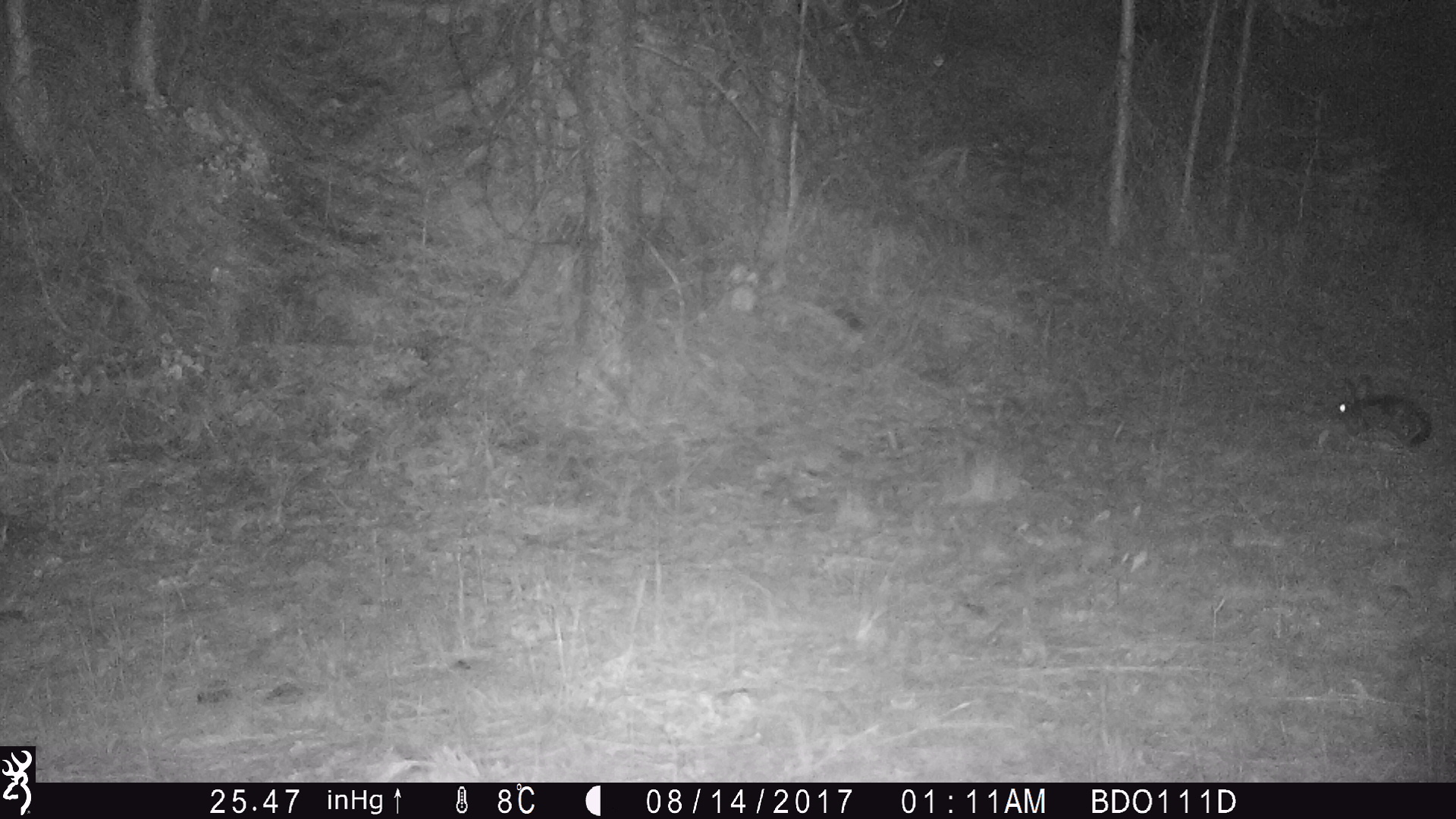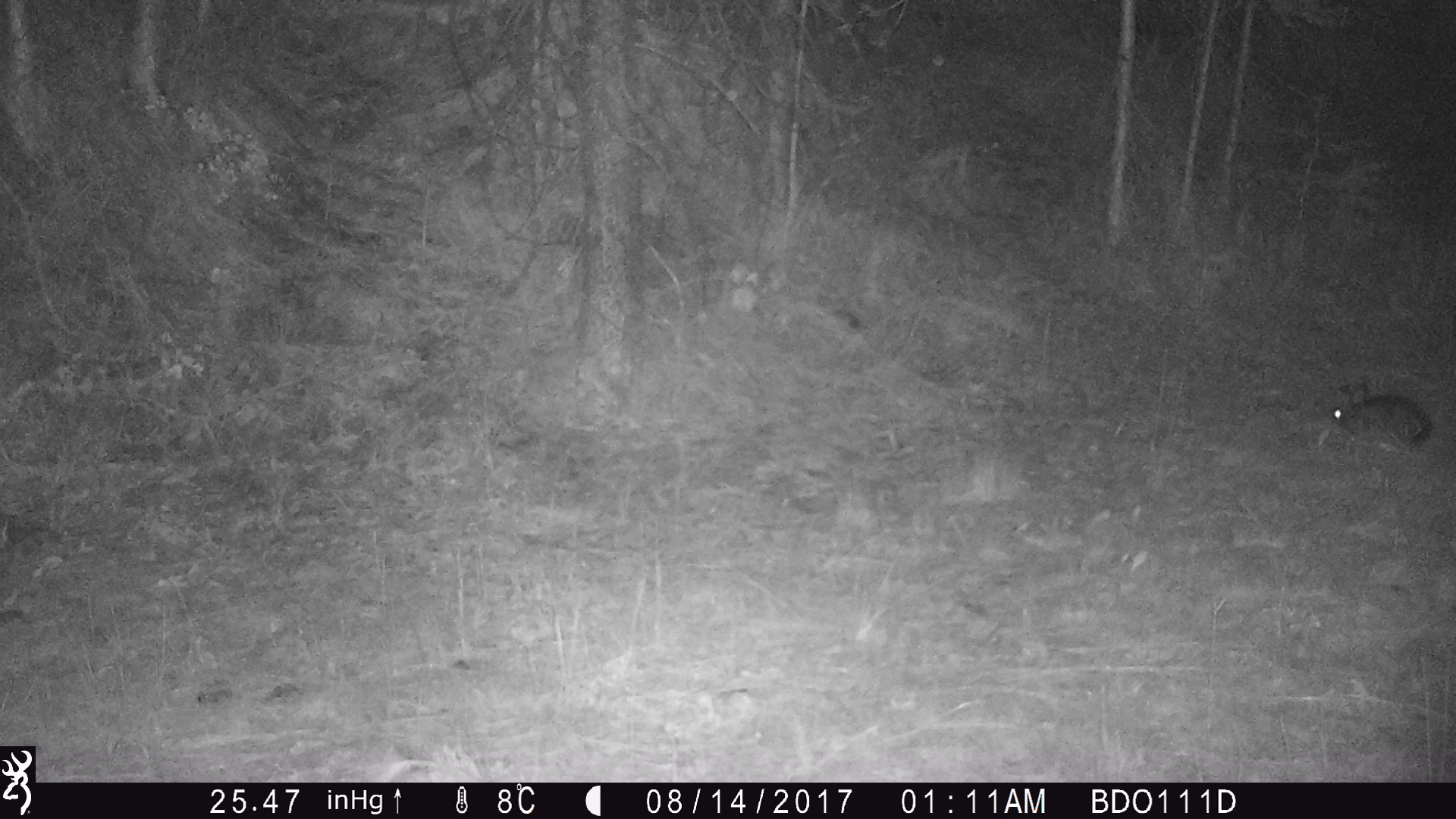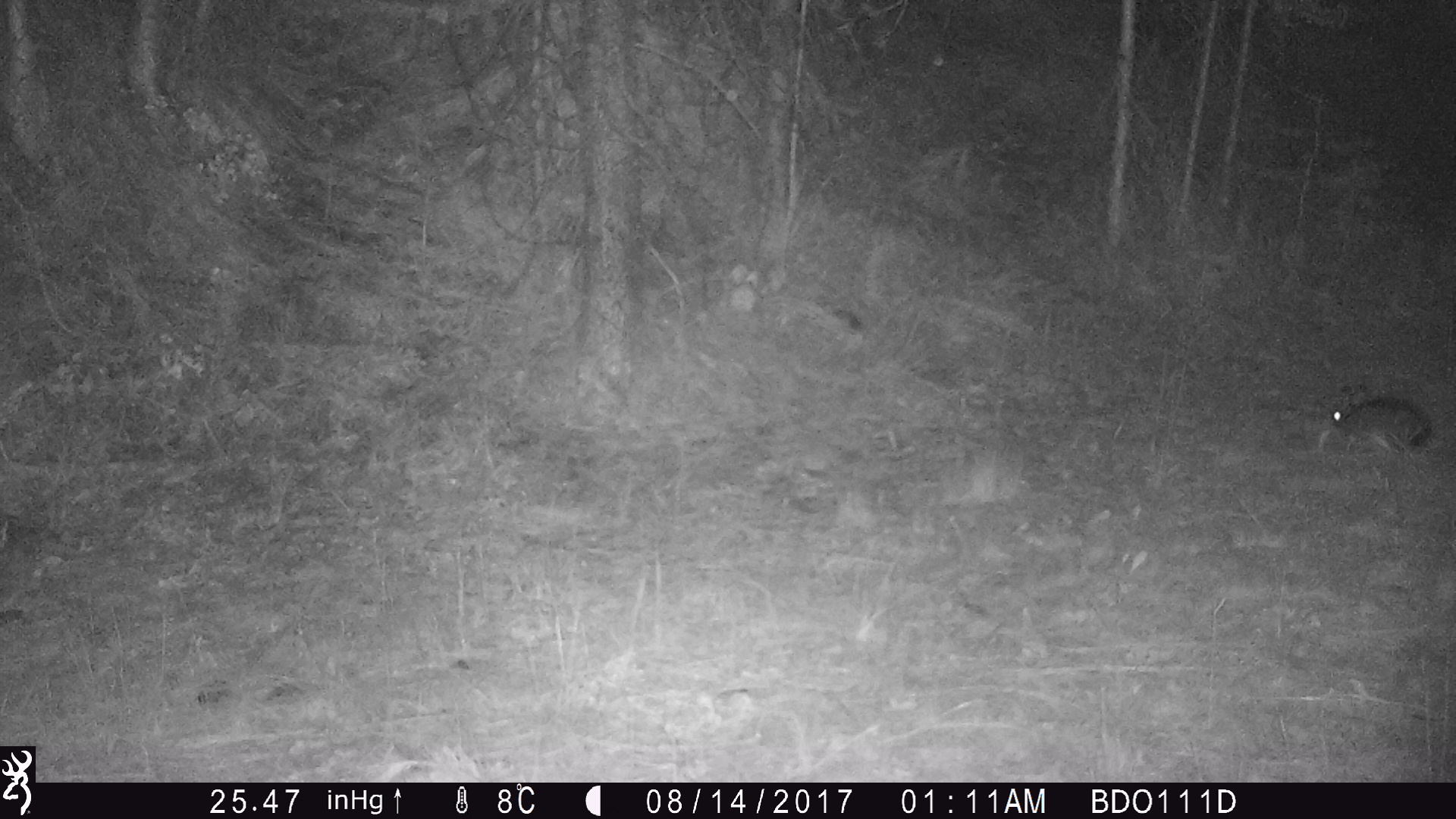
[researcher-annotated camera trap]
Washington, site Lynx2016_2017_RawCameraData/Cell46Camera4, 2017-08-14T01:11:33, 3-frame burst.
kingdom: Animalia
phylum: Chordata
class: Mammalia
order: Lagomorpha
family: Leporidae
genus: Lepus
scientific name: Lepus americanus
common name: snowshoe hare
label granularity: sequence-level